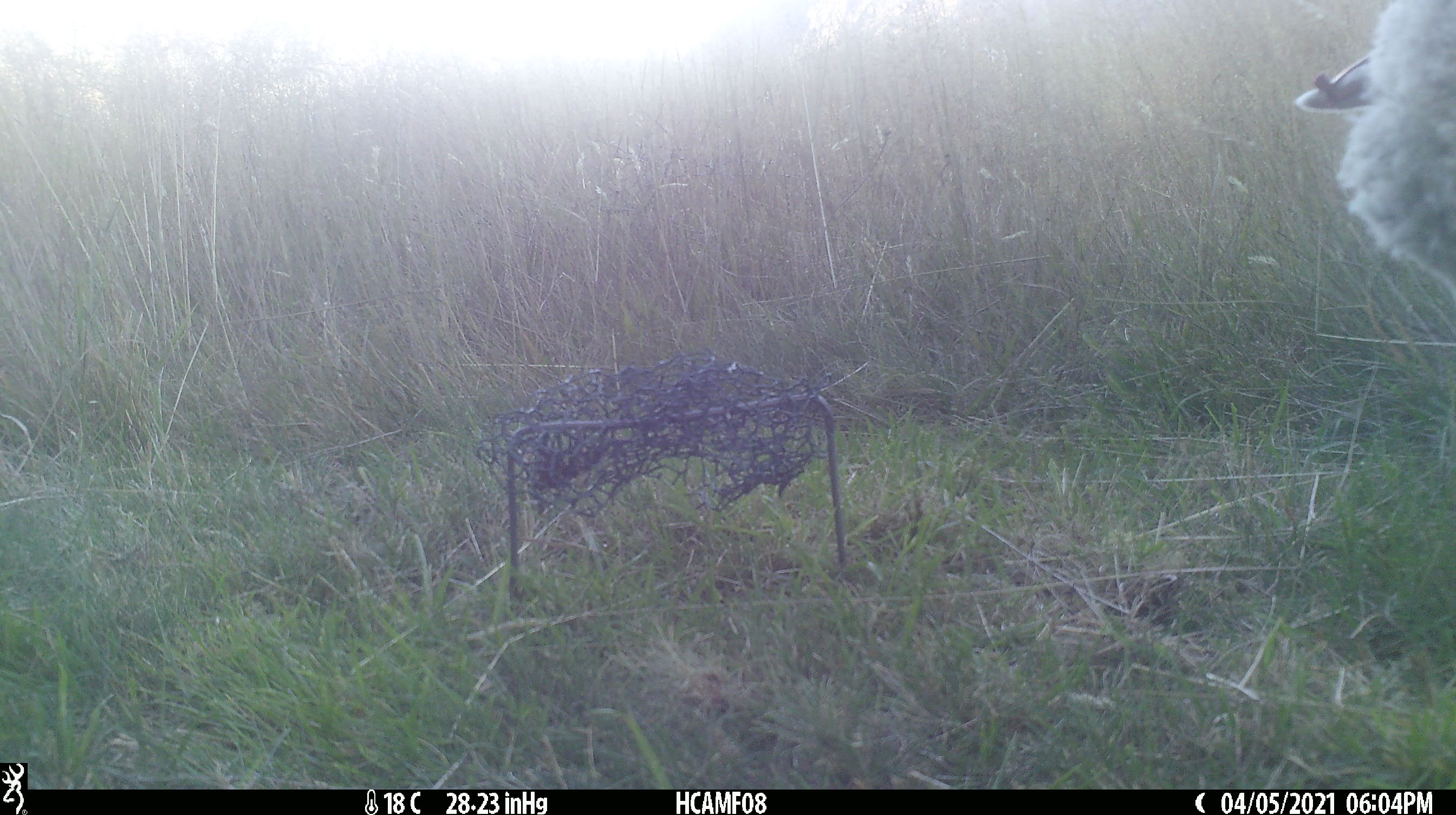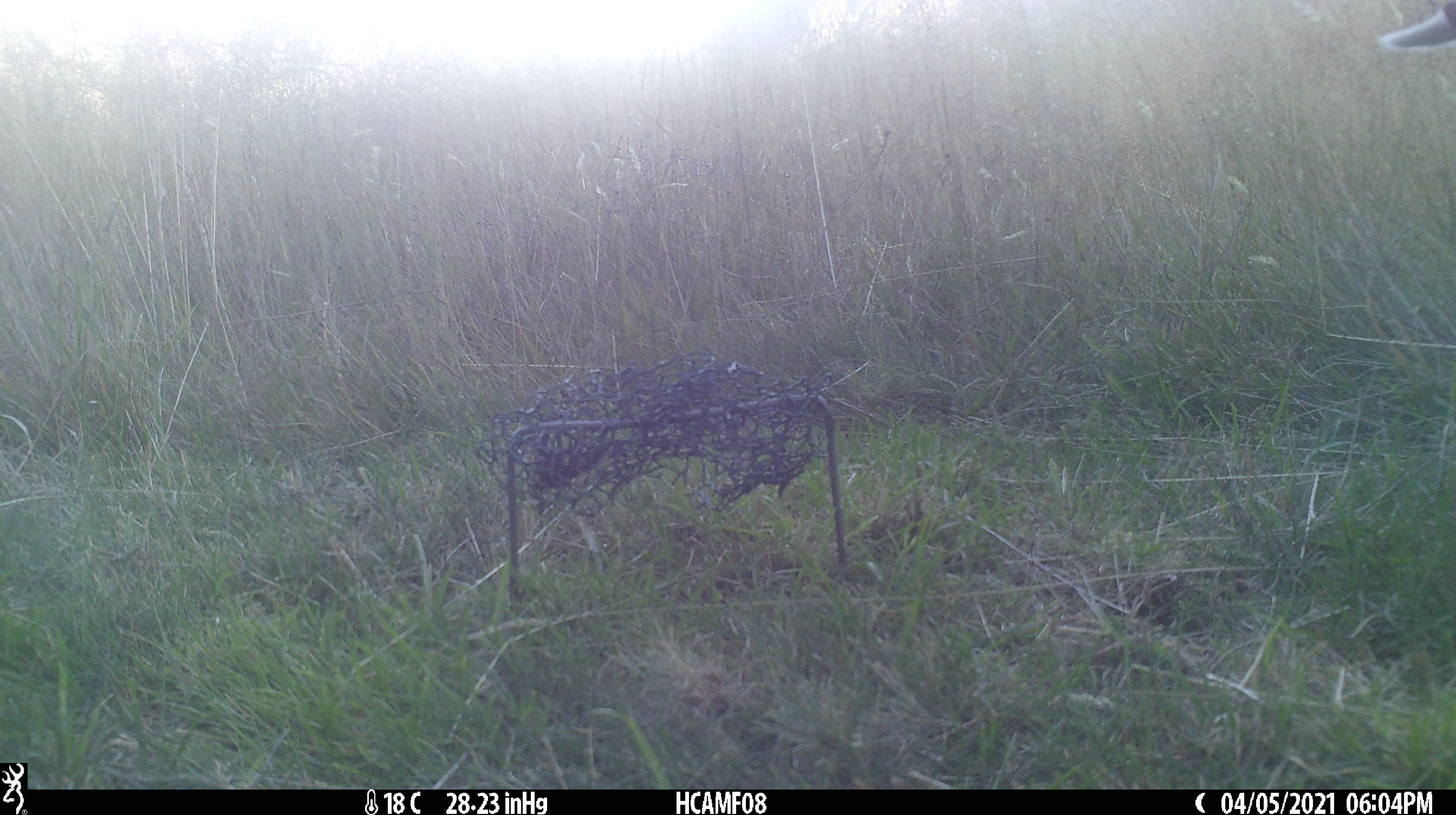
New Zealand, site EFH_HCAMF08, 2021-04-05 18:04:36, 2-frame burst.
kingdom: Animalia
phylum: Chordata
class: Mammalia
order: Artiodactyla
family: Bovidae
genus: Ovis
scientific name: Ovis aries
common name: domestic sheep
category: sheep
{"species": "sheep (domestic sheep) (Ovis aries)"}